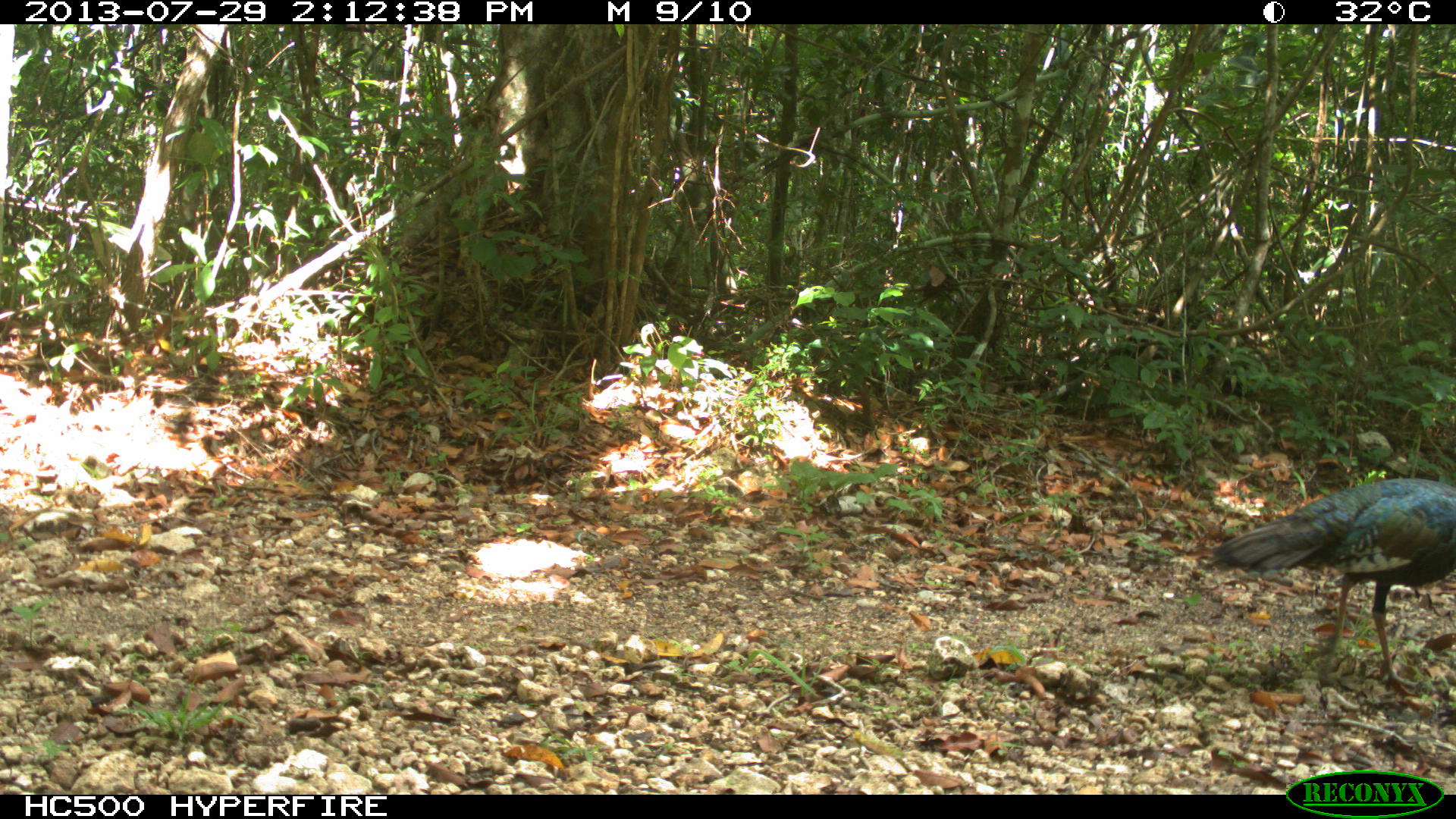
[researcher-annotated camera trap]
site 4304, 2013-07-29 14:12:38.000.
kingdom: Animalia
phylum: Chordata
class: Aves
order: Galliformes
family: Phasianidae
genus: Meleagris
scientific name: Meleagris ocellata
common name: ocellated turkey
Meleagris ocellata (ocellated turkey), count 2.